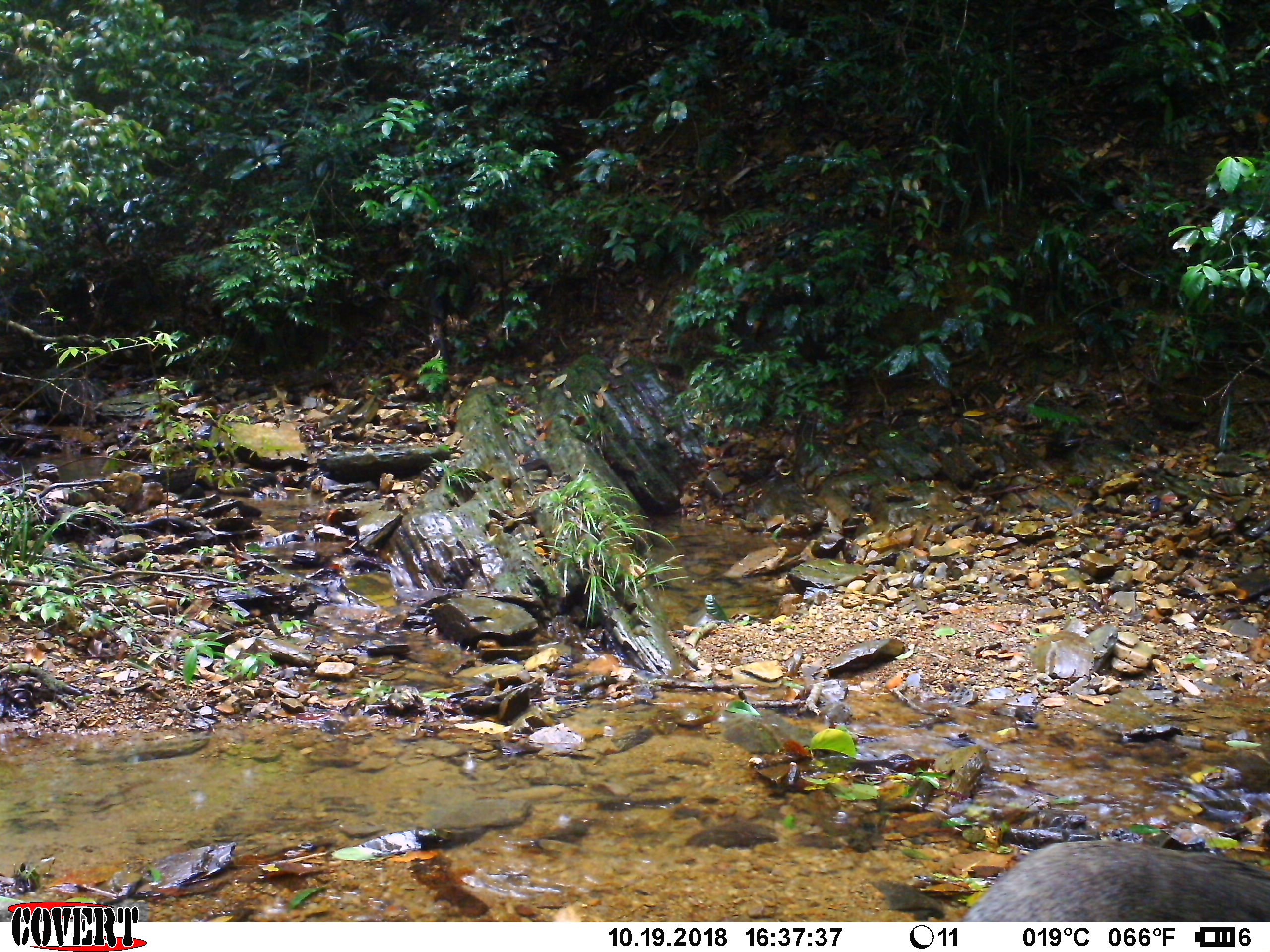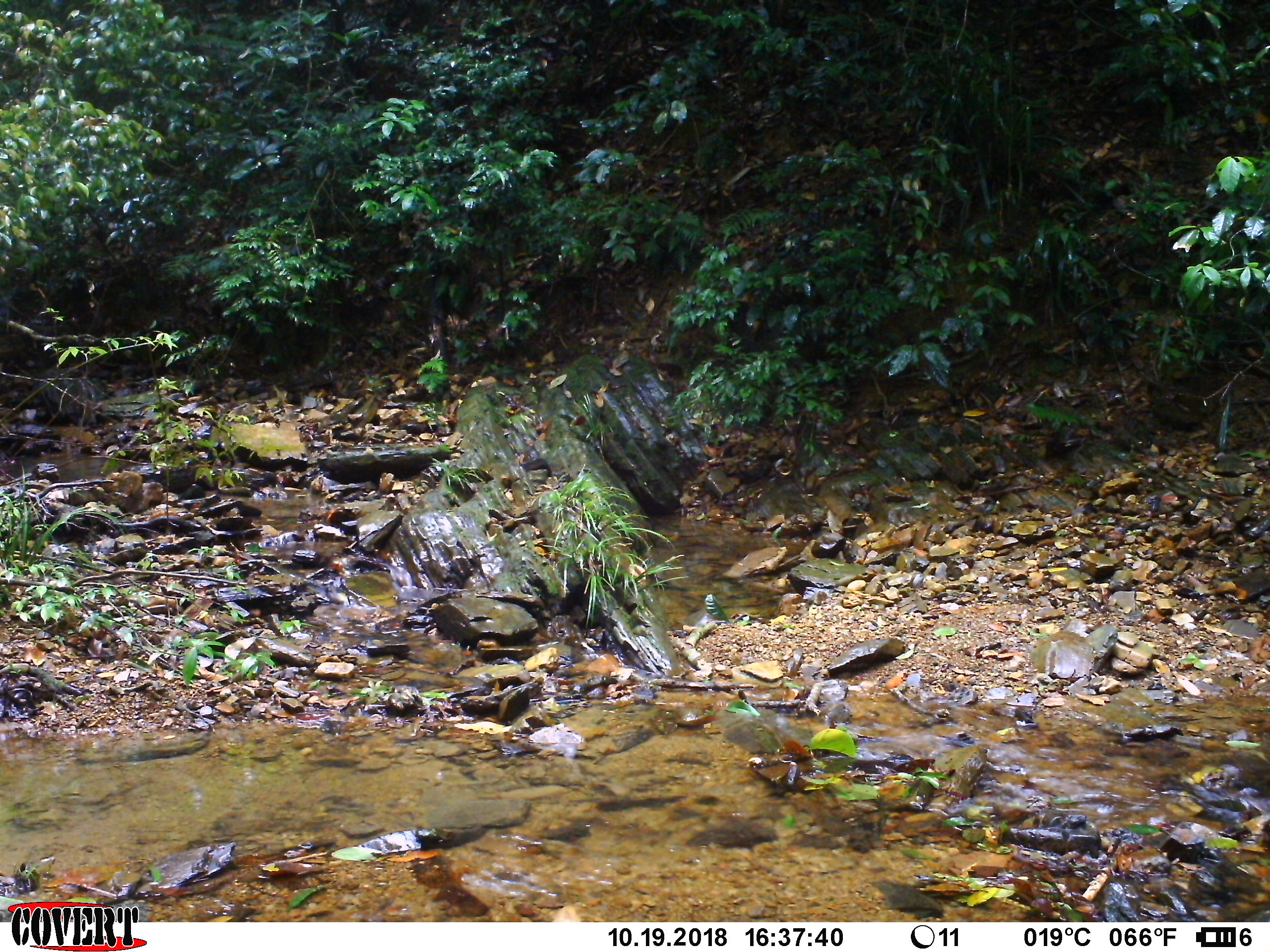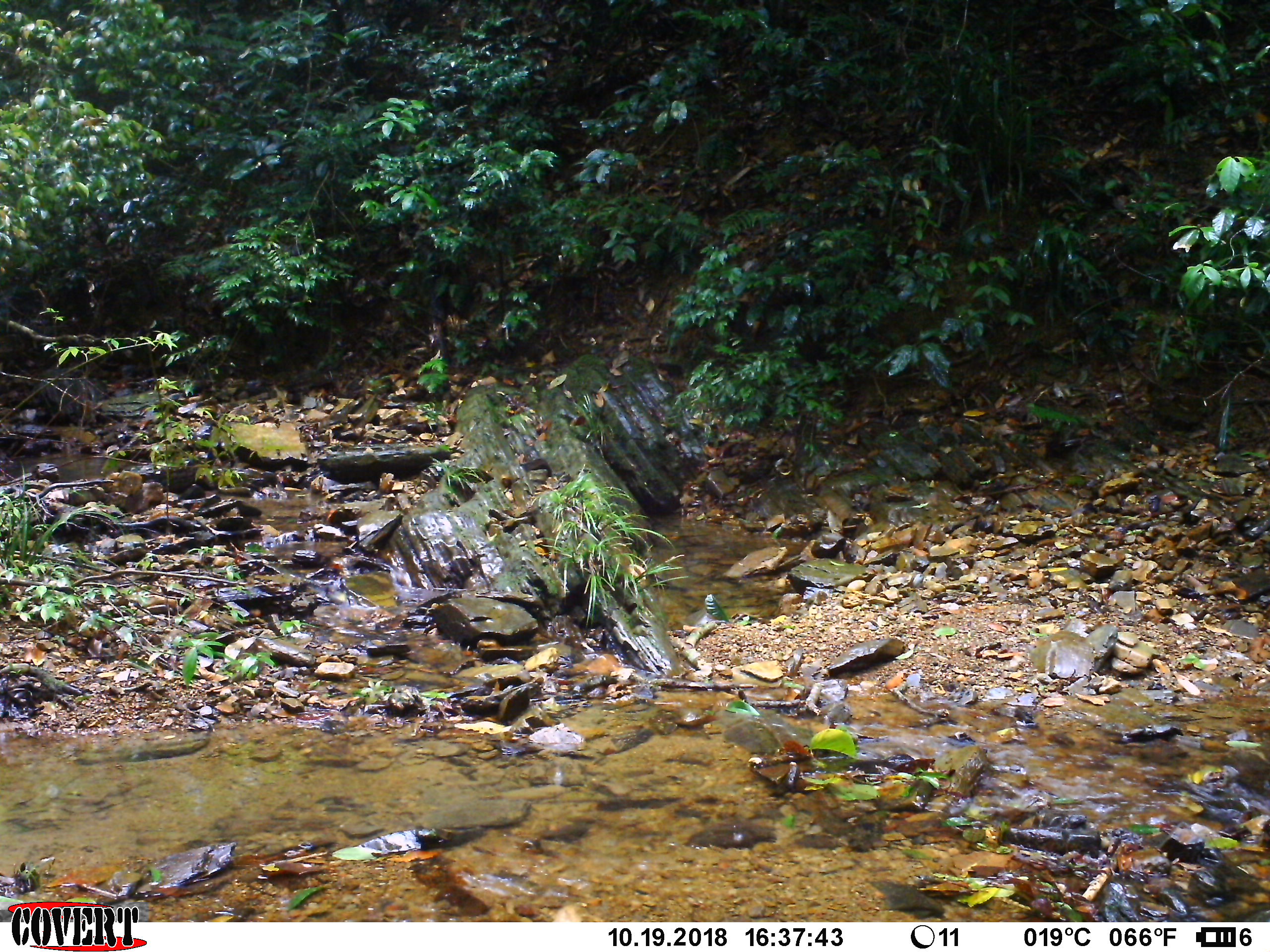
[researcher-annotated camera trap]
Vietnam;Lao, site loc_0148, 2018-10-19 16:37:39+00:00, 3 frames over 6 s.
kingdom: Animalia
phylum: Chordata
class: Mammalia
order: Artiodactyla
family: Suidae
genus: Sus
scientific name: Sus scrofa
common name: eurasian wild pig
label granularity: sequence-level